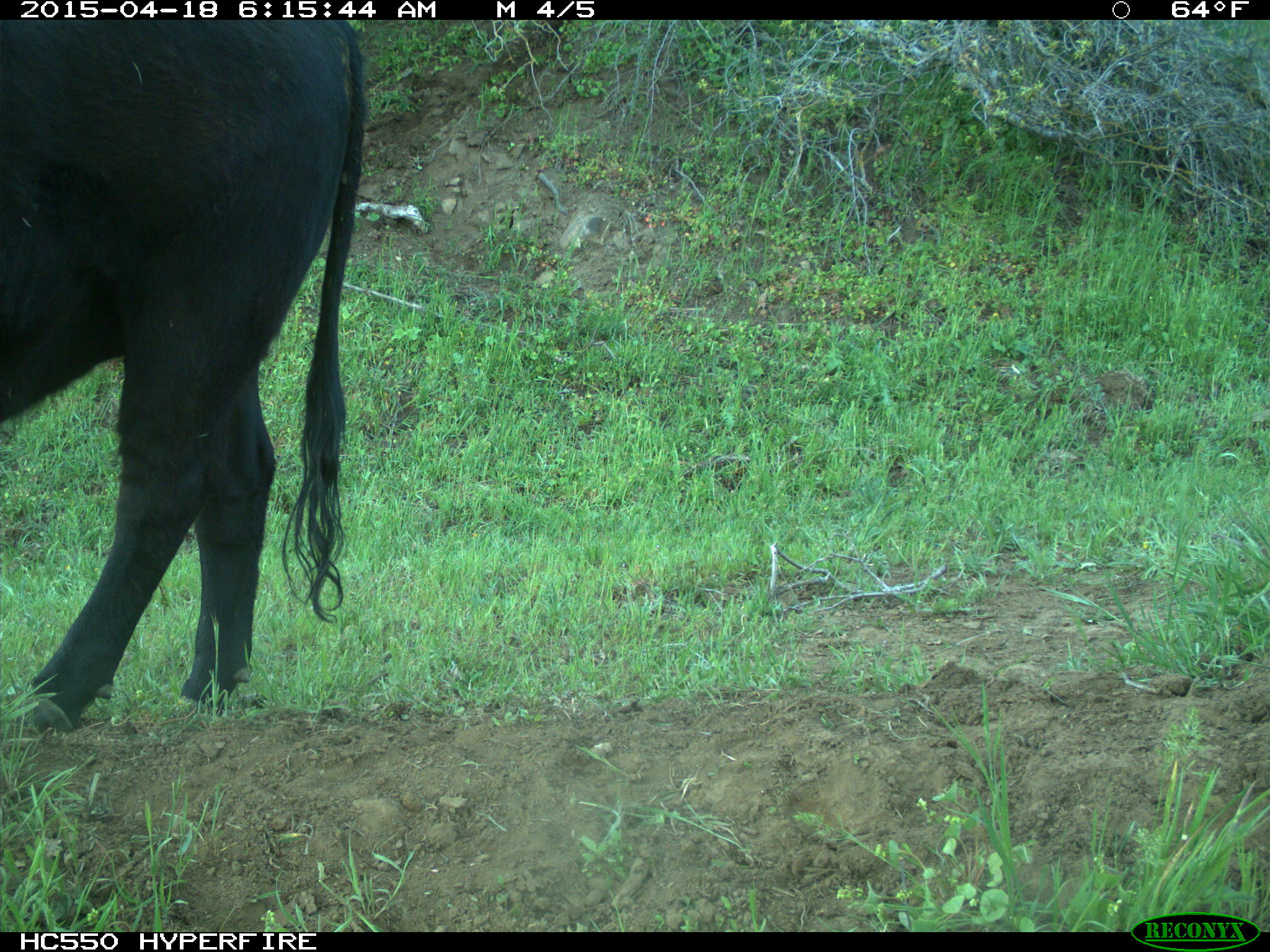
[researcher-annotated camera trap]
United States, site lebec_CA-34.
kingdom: Animalia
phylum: Chordata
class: Mammalia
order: Artiodactyla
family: Bovidae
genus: Bos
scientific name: Bos taurus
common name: domestic cow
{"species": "Bos taurus (domestic cow)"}